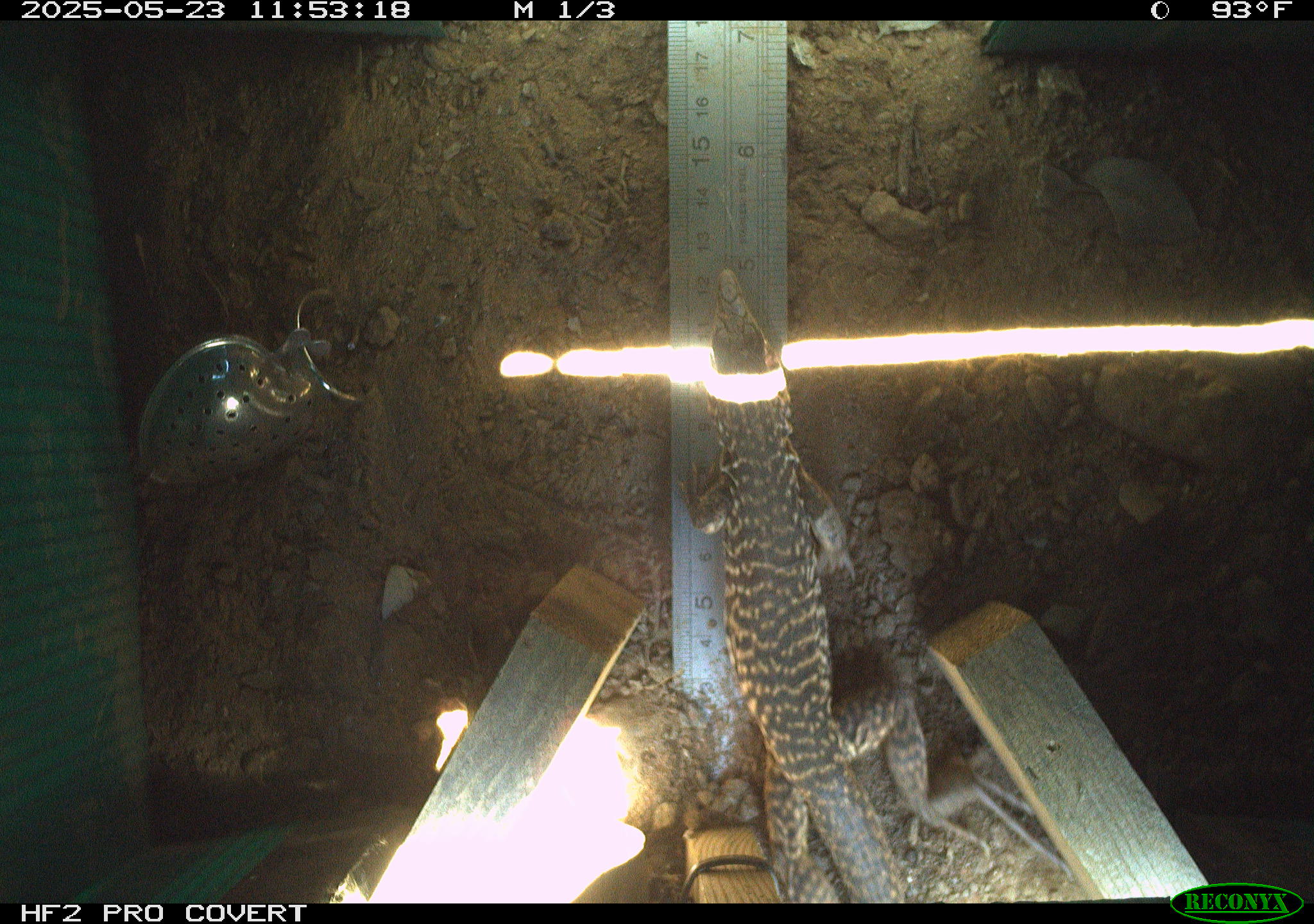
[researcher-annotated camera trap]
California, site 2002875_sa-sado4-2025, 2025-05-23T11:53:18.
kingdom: Animalia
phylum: Chordata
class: Reptilia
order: Squamata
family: Teiidae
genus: Aspidoscelis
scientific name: Aspidoscelis tigris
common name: western whiptail